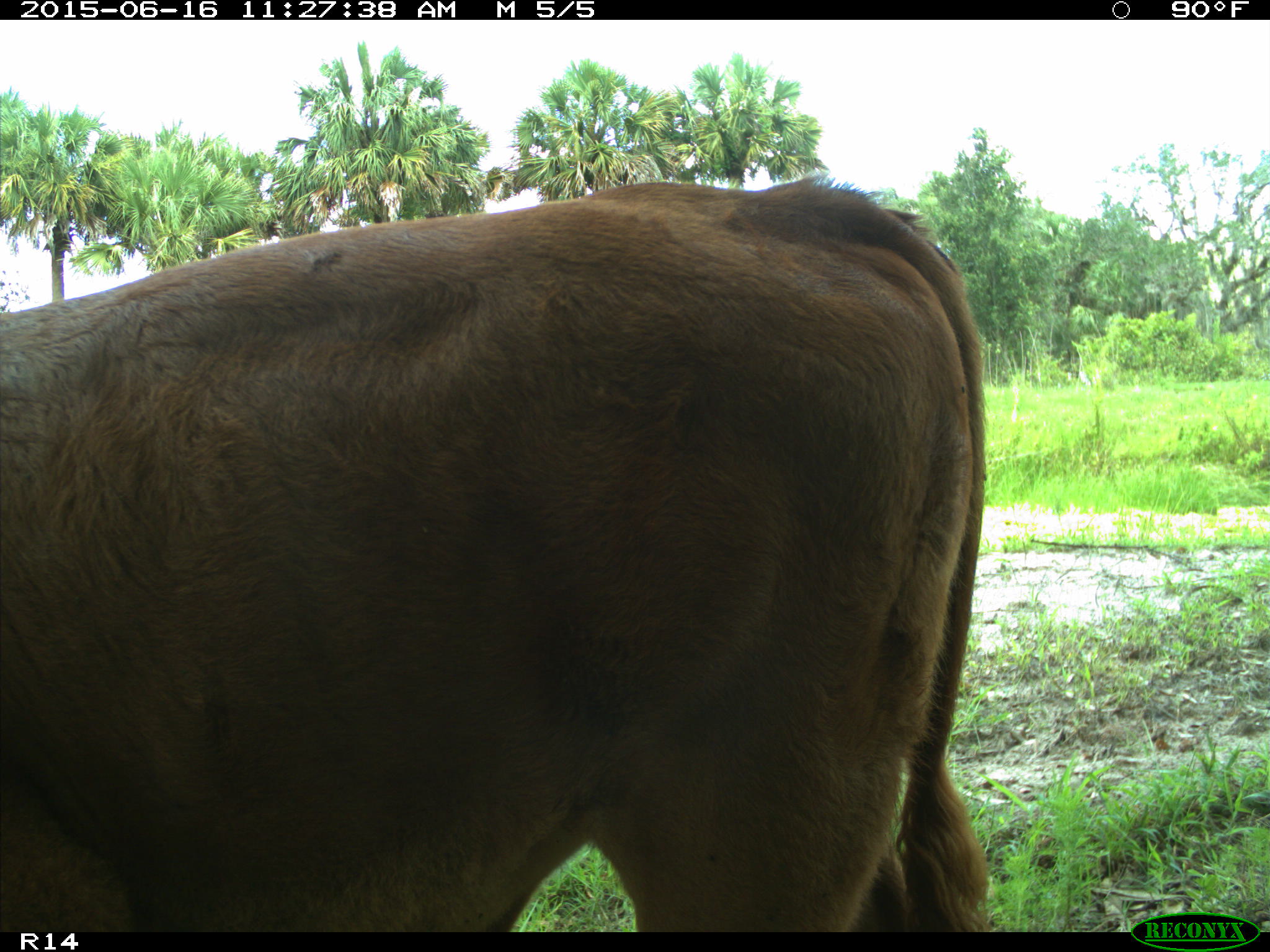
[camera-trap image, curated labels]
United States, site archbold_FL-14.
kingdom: Animalia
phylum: Chordata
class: Mammalia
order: Artiodactyla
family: Bovidae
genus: Bos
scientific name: Bos taurus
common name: domestic cow